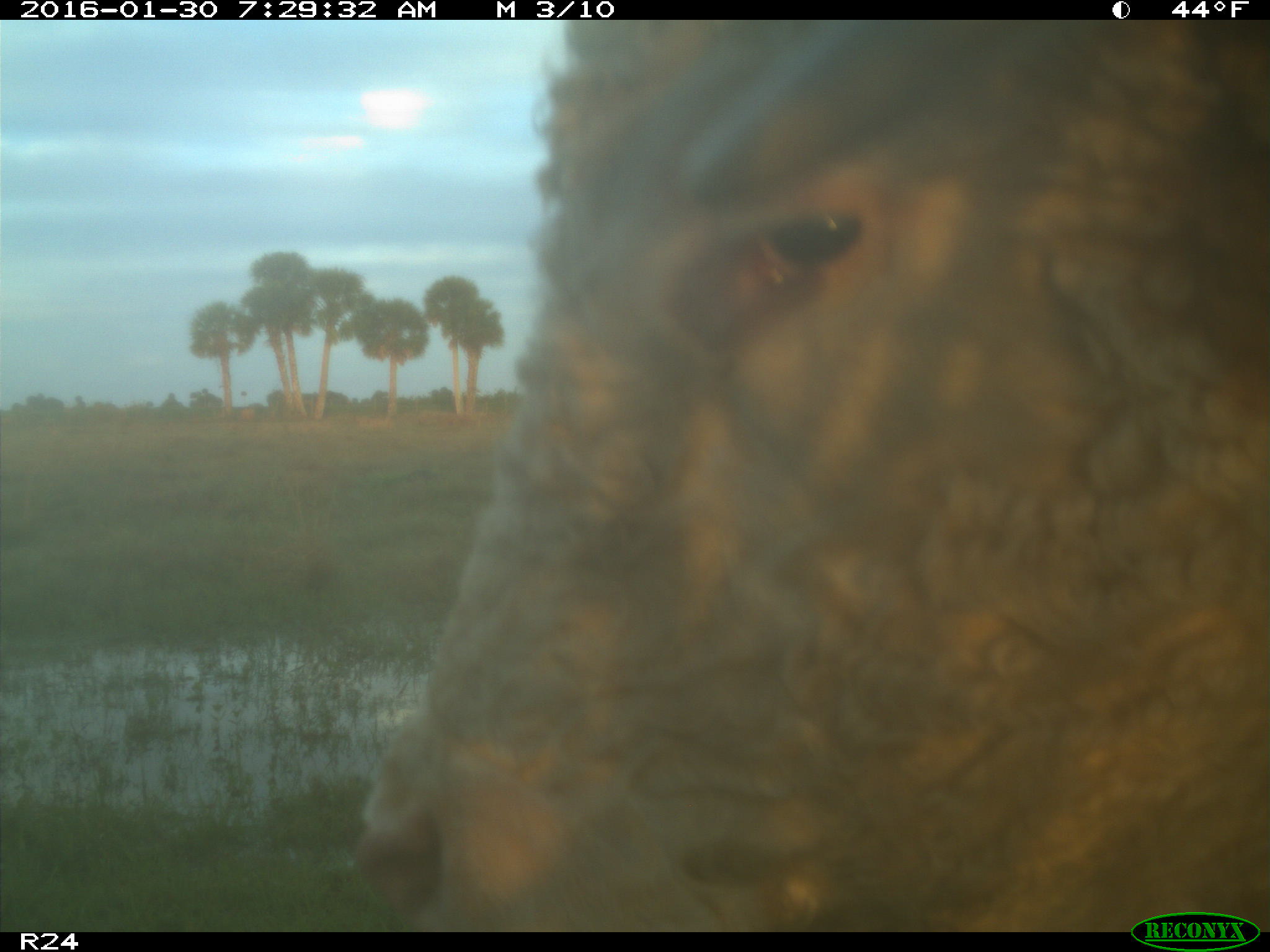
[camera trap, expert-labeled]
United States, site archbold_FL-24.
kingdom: Animalia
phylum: Chordata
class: Mammalia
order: Artiodactyla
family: Bovidae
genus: Bos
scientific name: Bos taurus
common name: domestic cow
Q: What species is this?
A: Bos taurus (domestic cow).